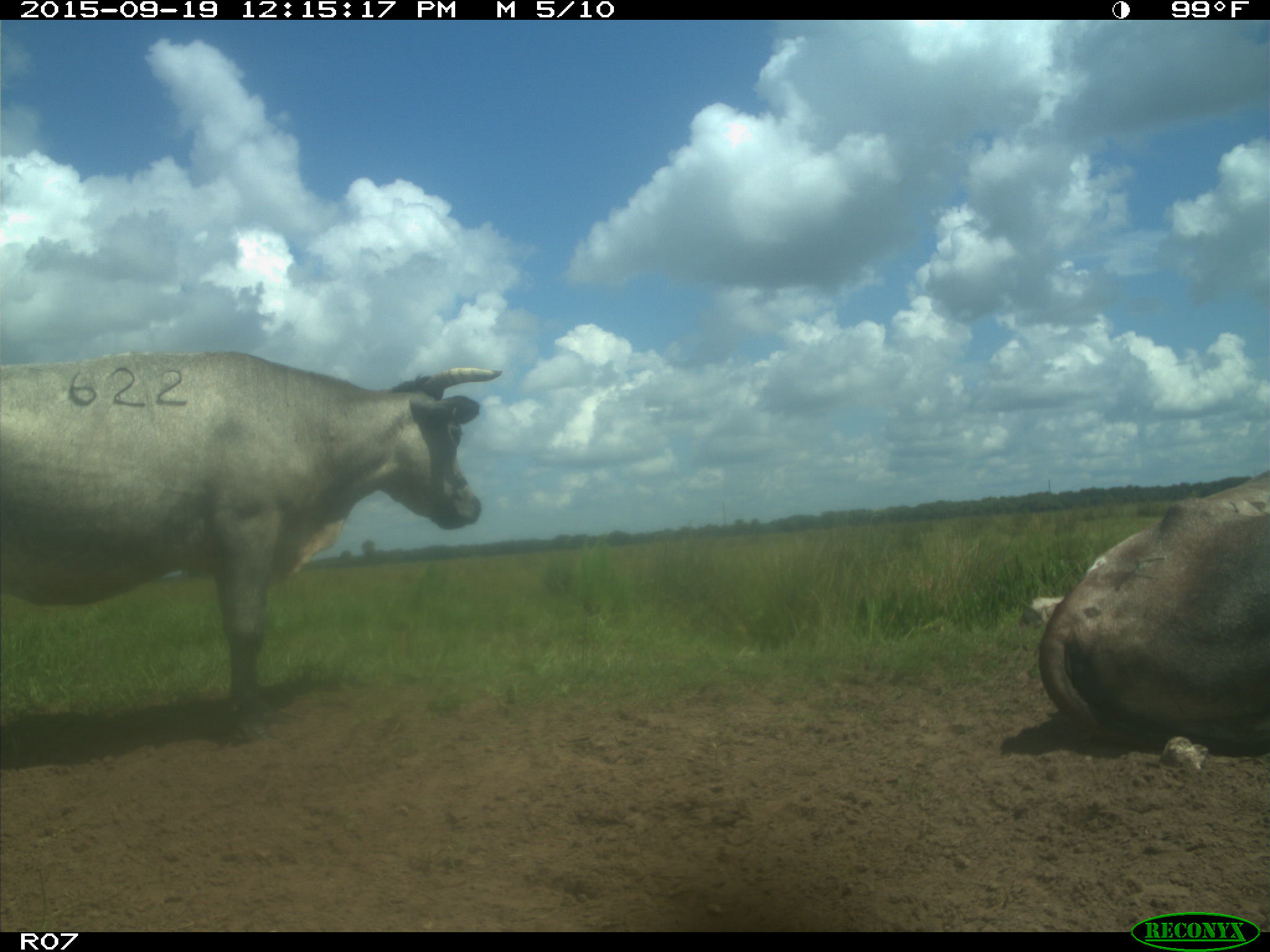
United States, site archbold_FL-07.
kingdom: Animalia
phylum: Chordata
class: Mammalia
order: Artiodactyla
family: Bovidae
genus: Bos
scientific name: Bos taurus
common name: domestic cow